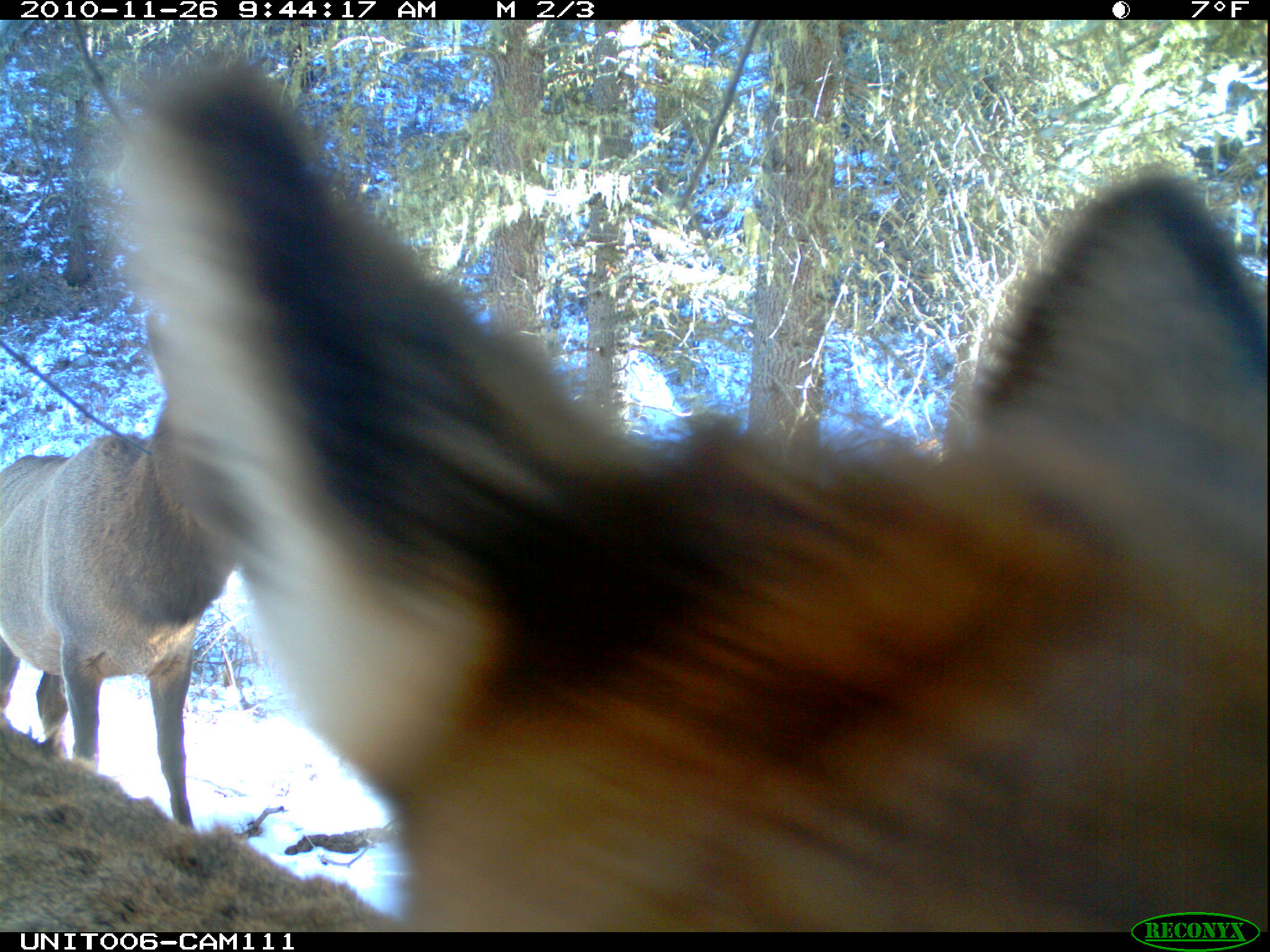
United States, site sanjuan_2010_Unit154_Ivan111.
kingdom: Animalia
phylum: Chordata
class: Mammalia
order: Artiodactyla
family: Cervidae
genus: Cervus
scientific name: Cervus elaphus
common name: red deer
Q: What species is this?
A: Cervus elaphus (red deer).